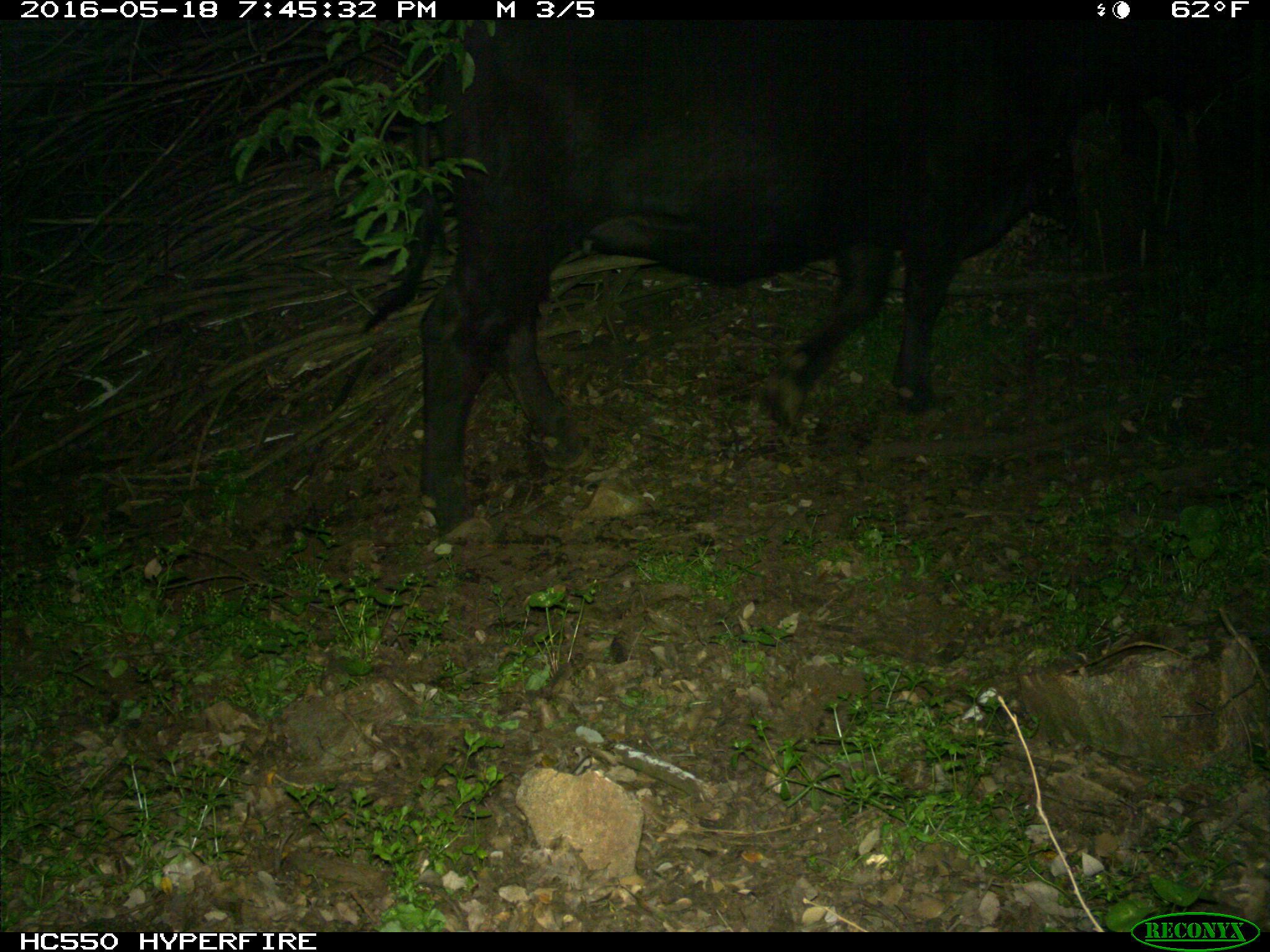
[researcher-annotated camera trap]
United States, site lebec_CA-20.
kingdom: Animalia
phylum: Chordata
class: Mammalia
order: Artiodactyla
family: Bovidae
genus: Bos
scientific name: Bos taurus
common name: domestic cow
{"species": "Bos taurus (domestic cow)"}